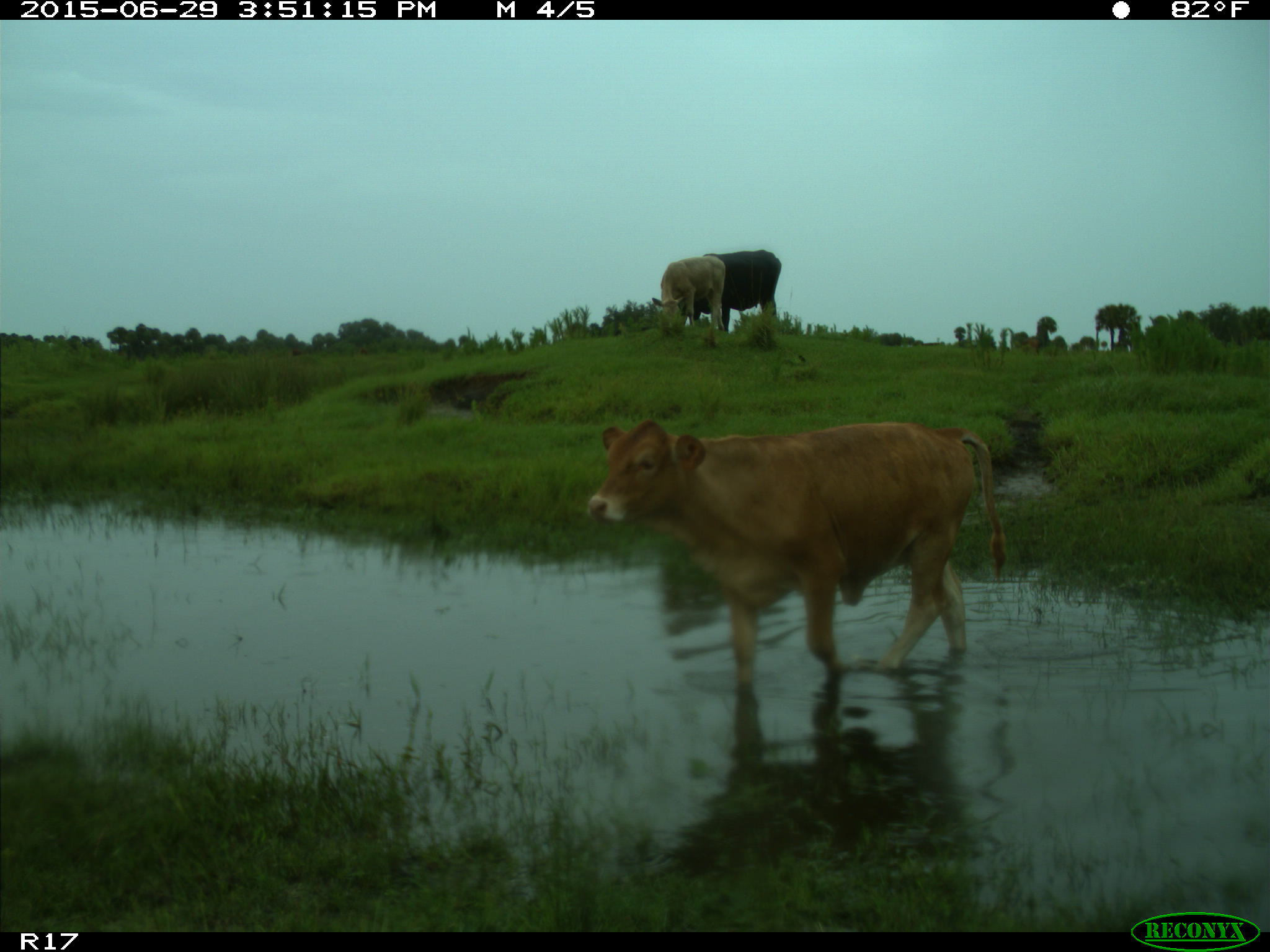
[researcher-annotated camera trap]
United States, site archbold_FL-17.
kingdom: Animalia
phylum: Chordata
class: Mammalia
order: Artiodactyla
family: Bovidae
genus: Bos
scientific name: Bos taurus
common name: domestic cow